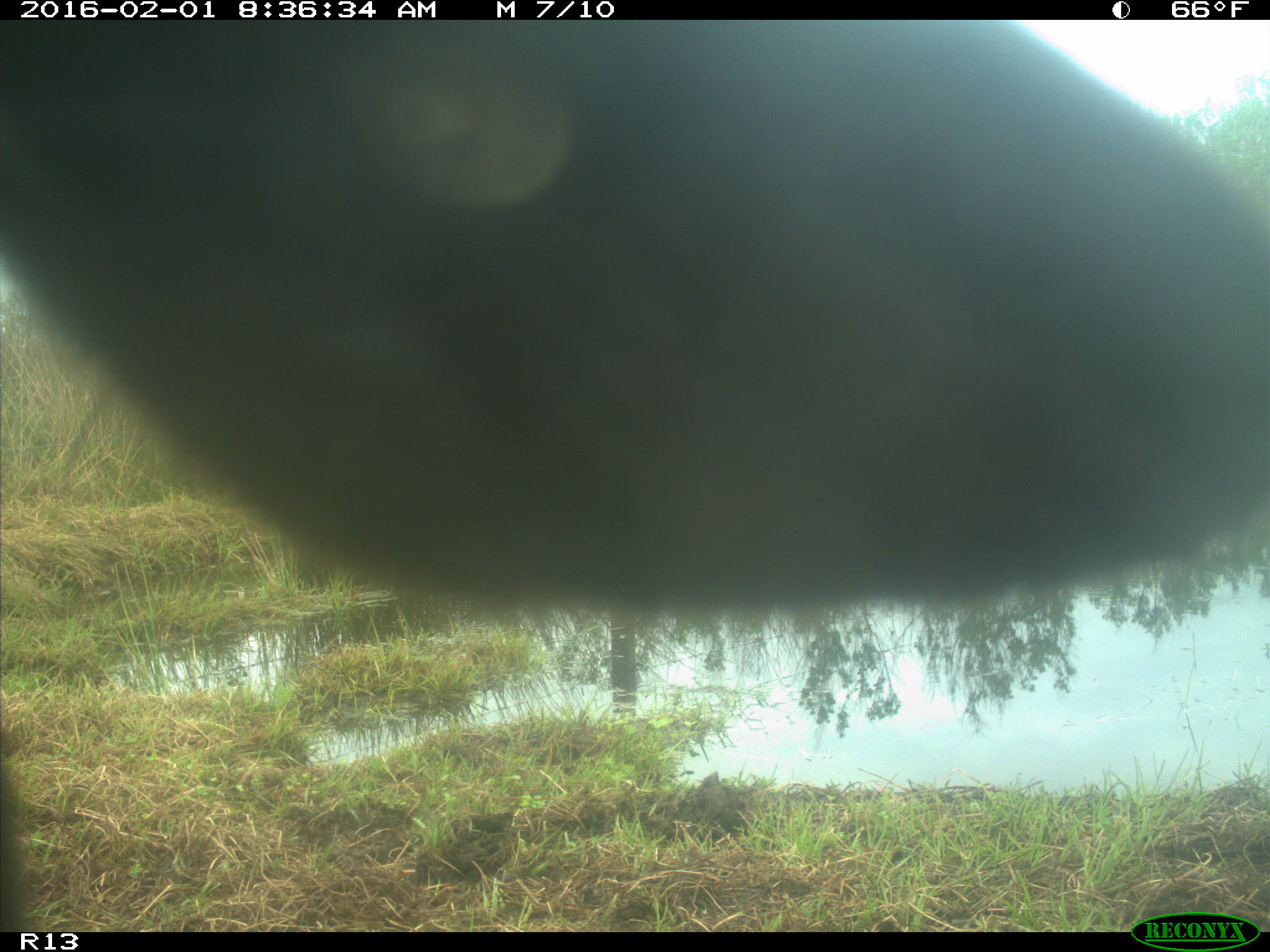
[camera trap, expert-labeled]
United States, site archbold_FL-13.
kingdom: Animalia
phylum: Chordata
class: Mammalia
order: Artiodactyla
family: Bovidae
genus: Bos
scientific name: Bos taurus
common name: domestic cow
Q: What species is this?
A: Bos taurus (domestic cow).